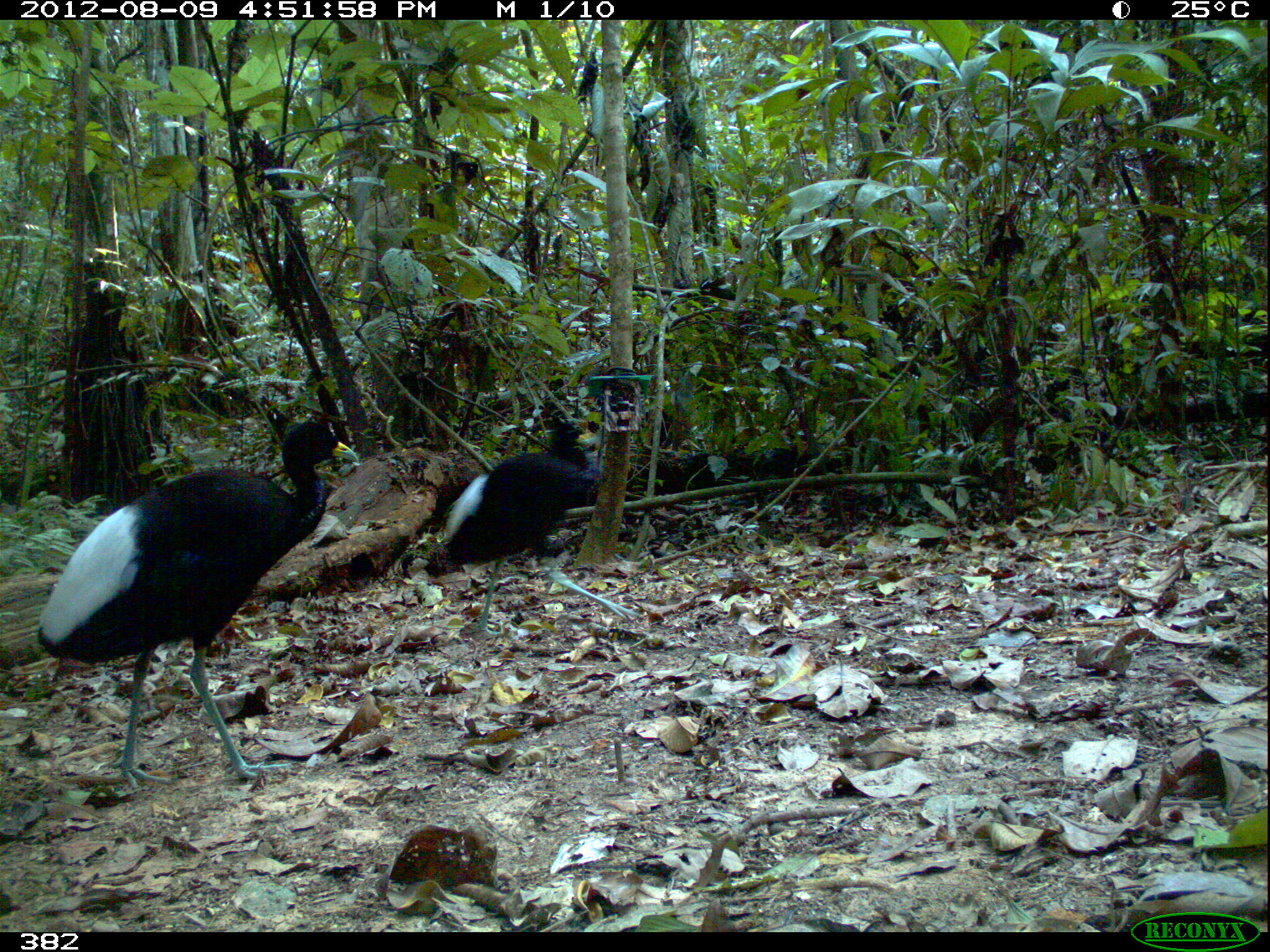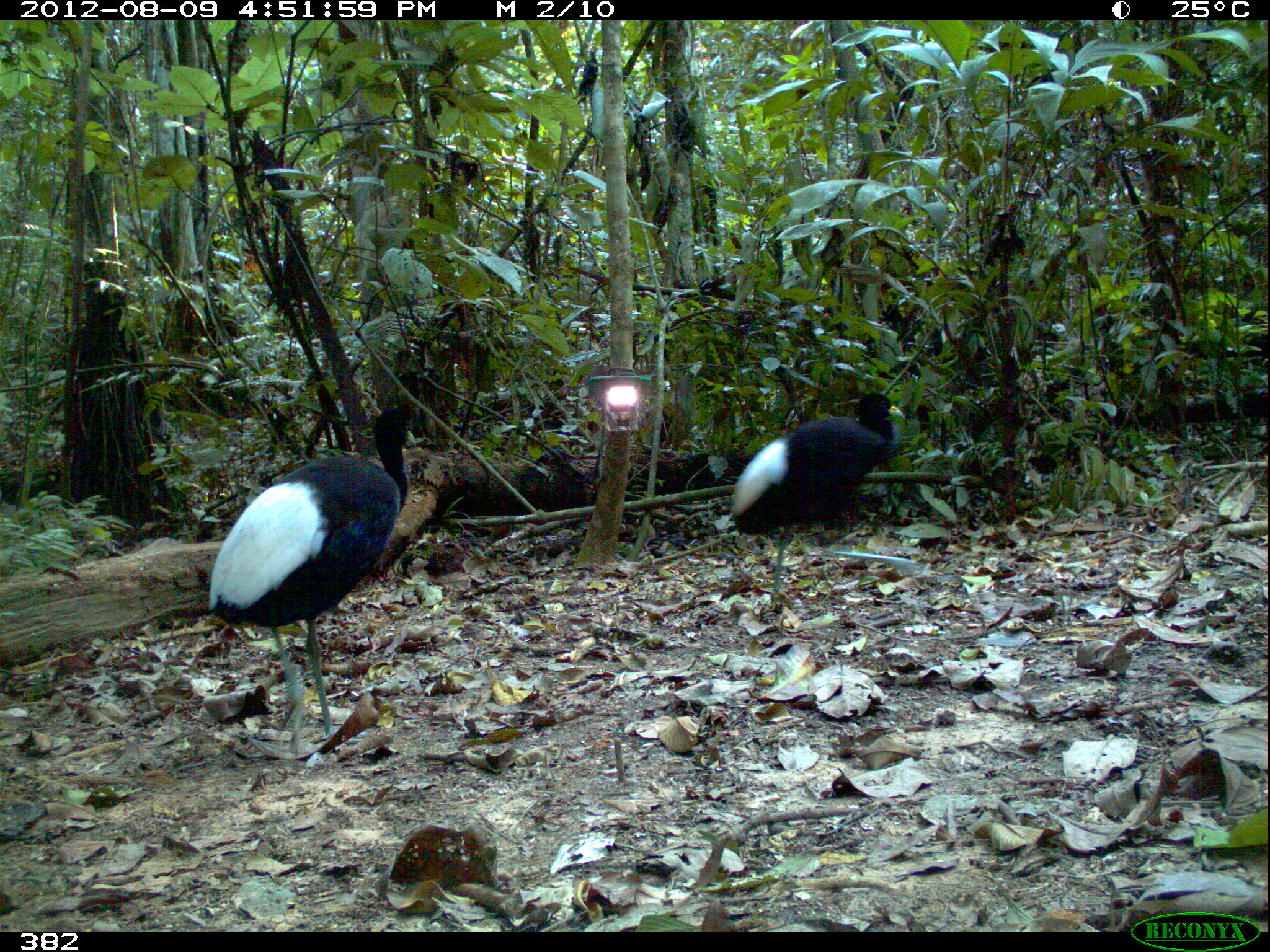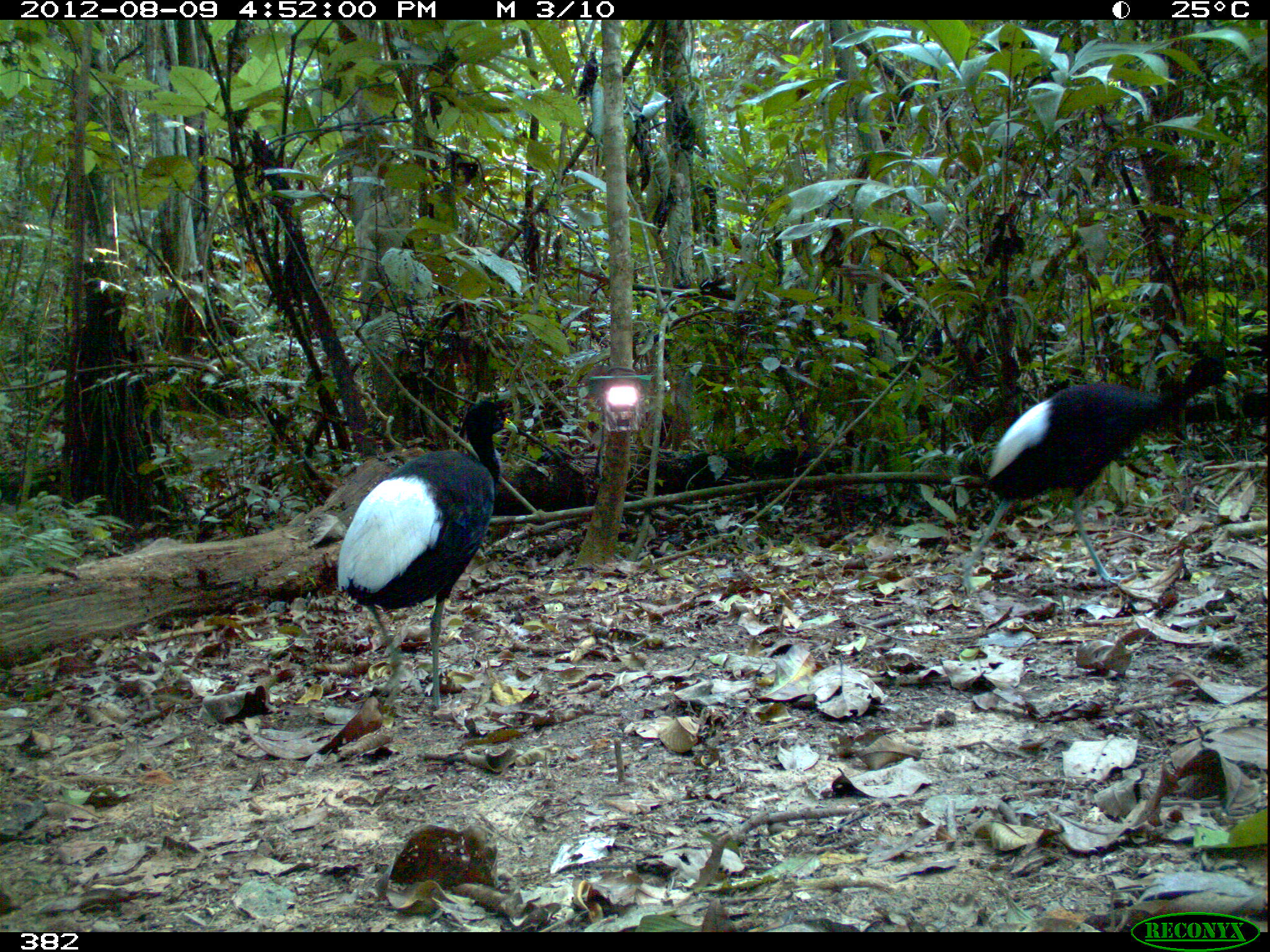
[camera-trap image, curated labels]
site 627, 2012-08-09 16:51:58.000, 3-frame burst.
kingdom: Animalia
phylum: Chordata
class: Aves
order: Gruiformes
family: Psophiidae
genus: Psophia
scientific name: Psophia leucoptera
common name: pale-winged trumpeter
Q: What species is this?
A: Psophia leucoptera (pale-winged trumpeter).